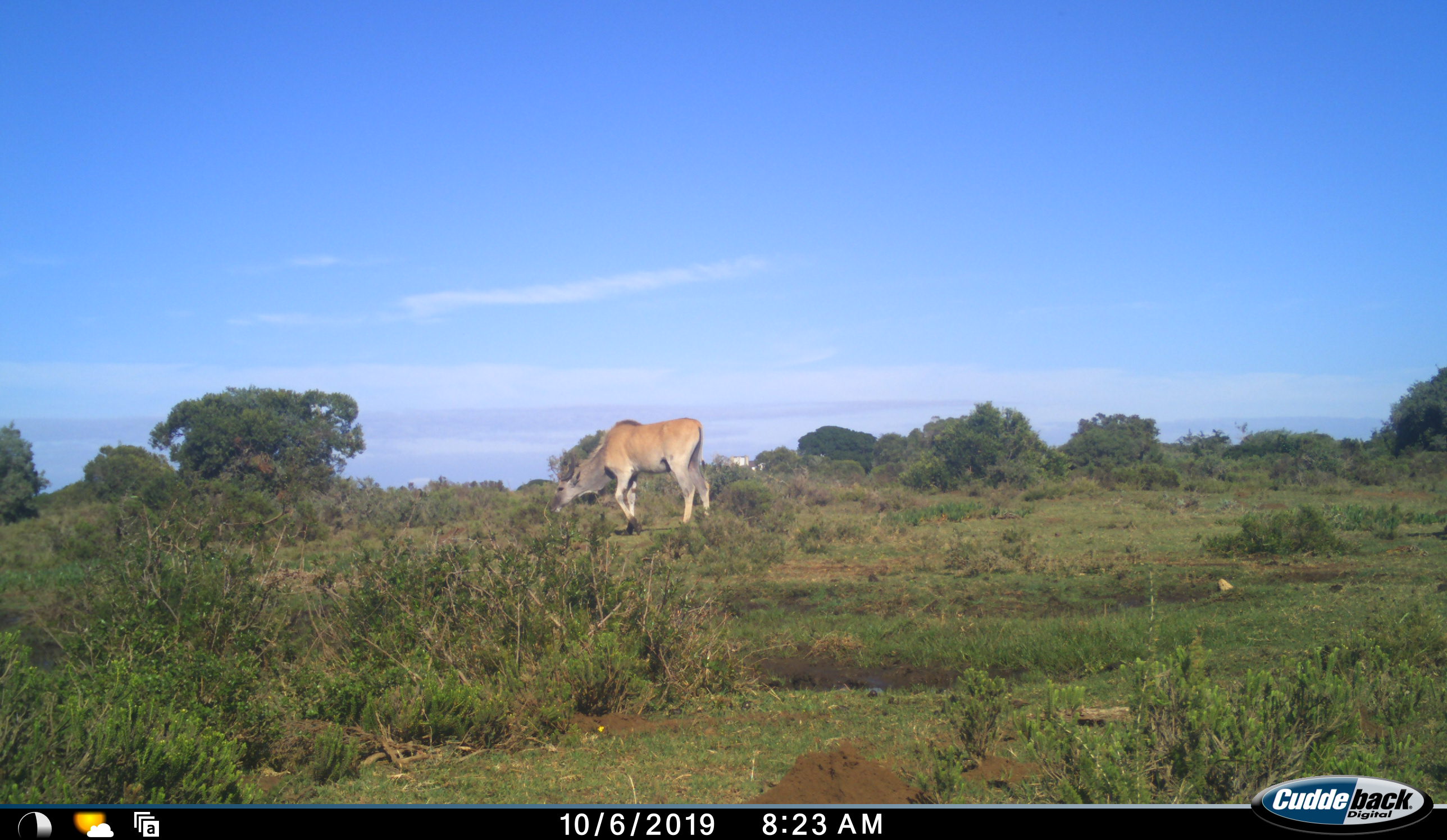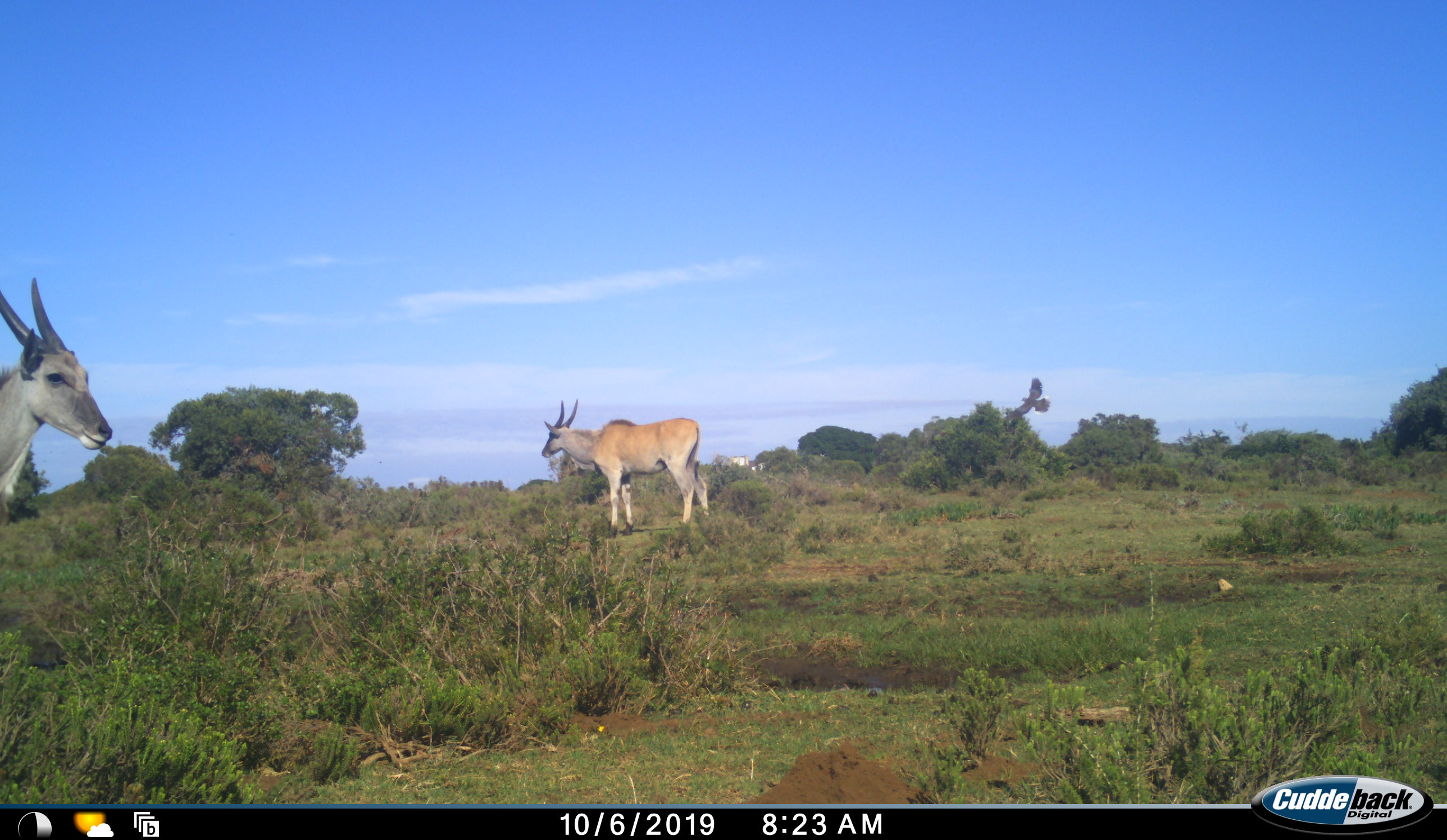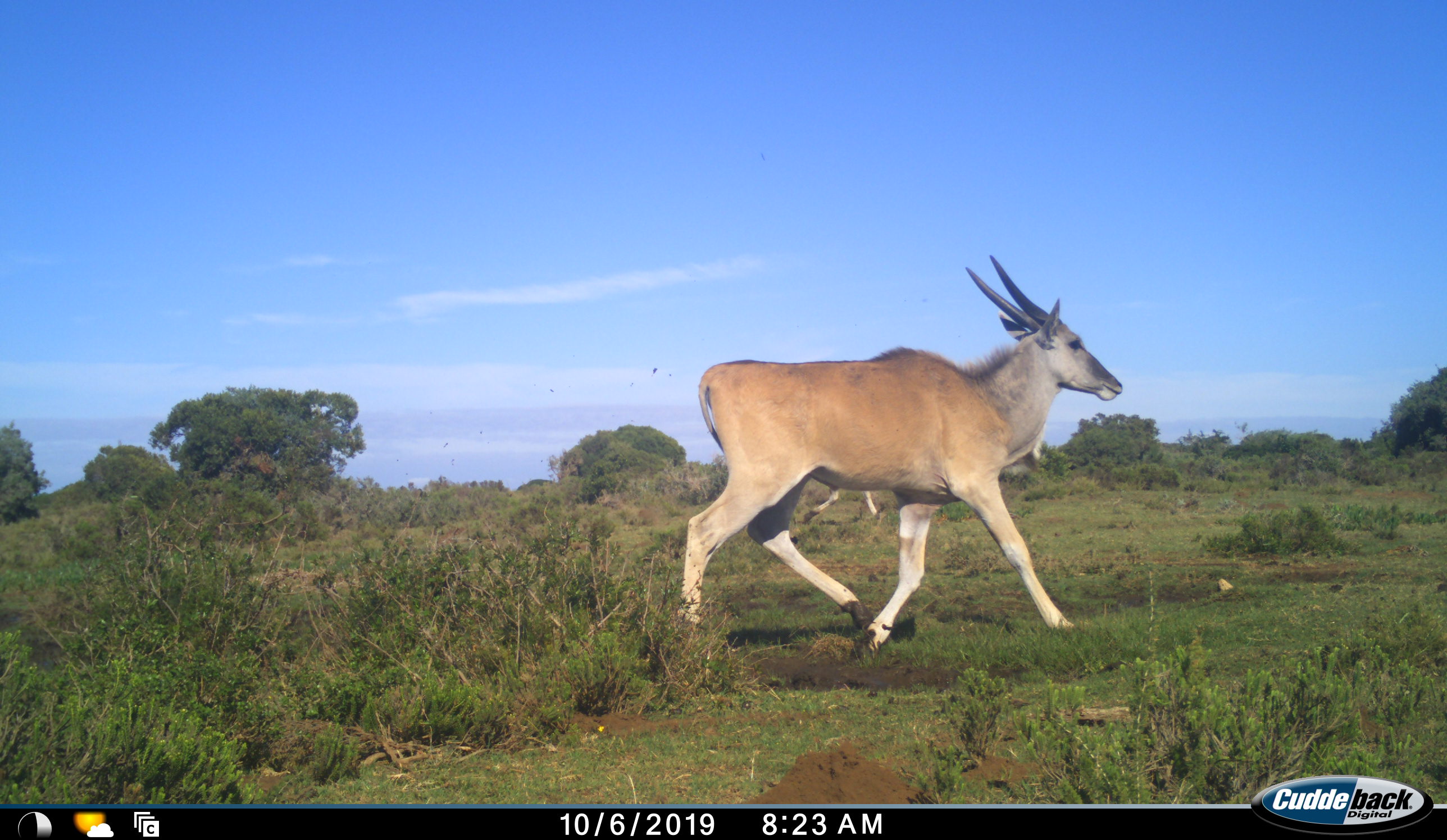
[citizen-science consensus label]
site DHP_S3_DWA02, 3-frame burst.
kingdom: Animalia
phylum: Chordata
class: Mammalia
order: Artiodactyla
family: Bovidae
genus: Tragelaphus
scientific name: Tragelaphus oryx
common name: eland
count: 2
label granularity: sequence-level